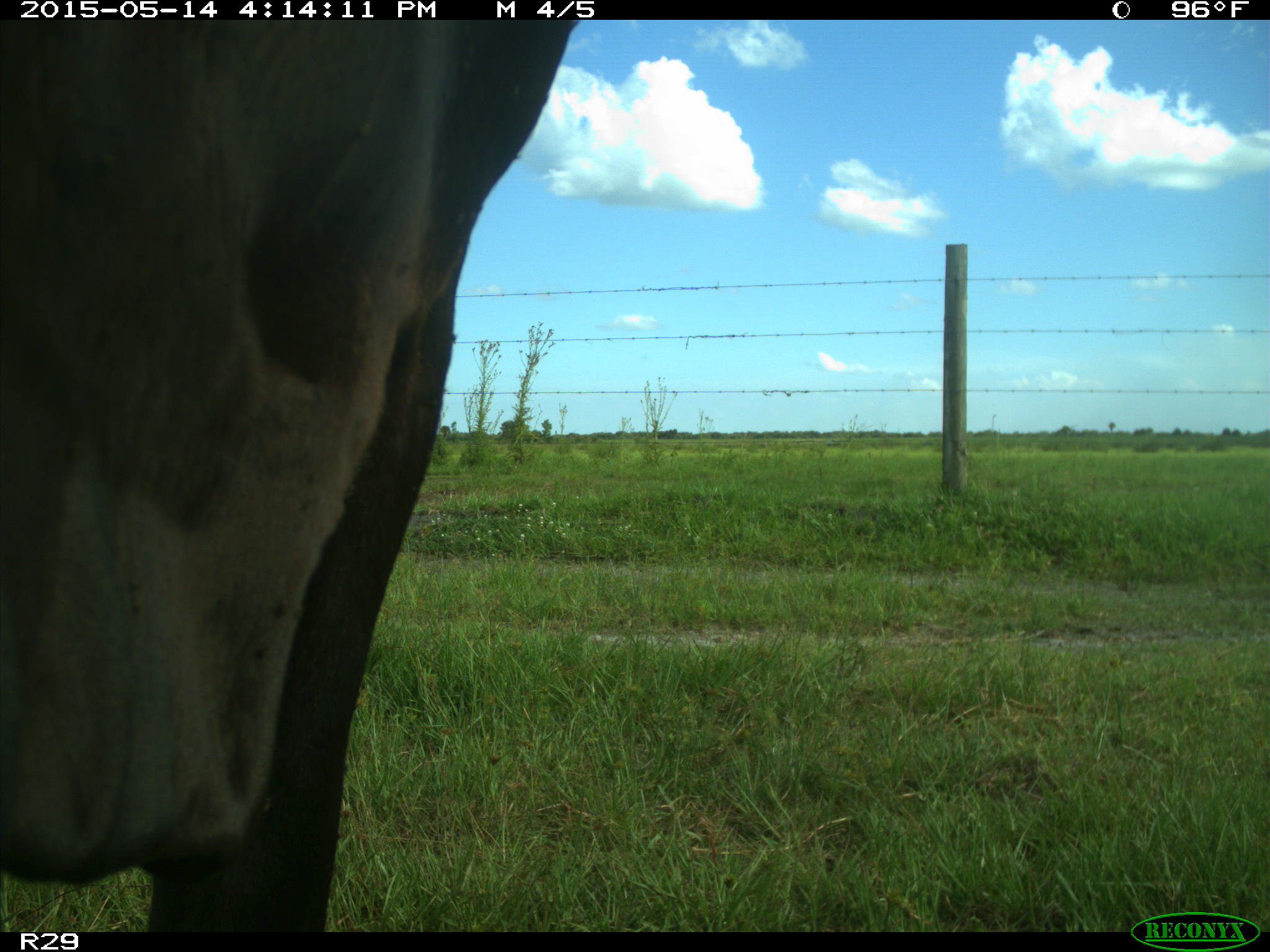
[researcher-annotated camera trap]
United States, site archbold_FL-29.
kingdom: Animalia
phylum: Chordata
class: Mammalia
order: Artiodactyla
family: Bovidae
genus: Bos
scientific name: Bos taurus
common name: domestic cow